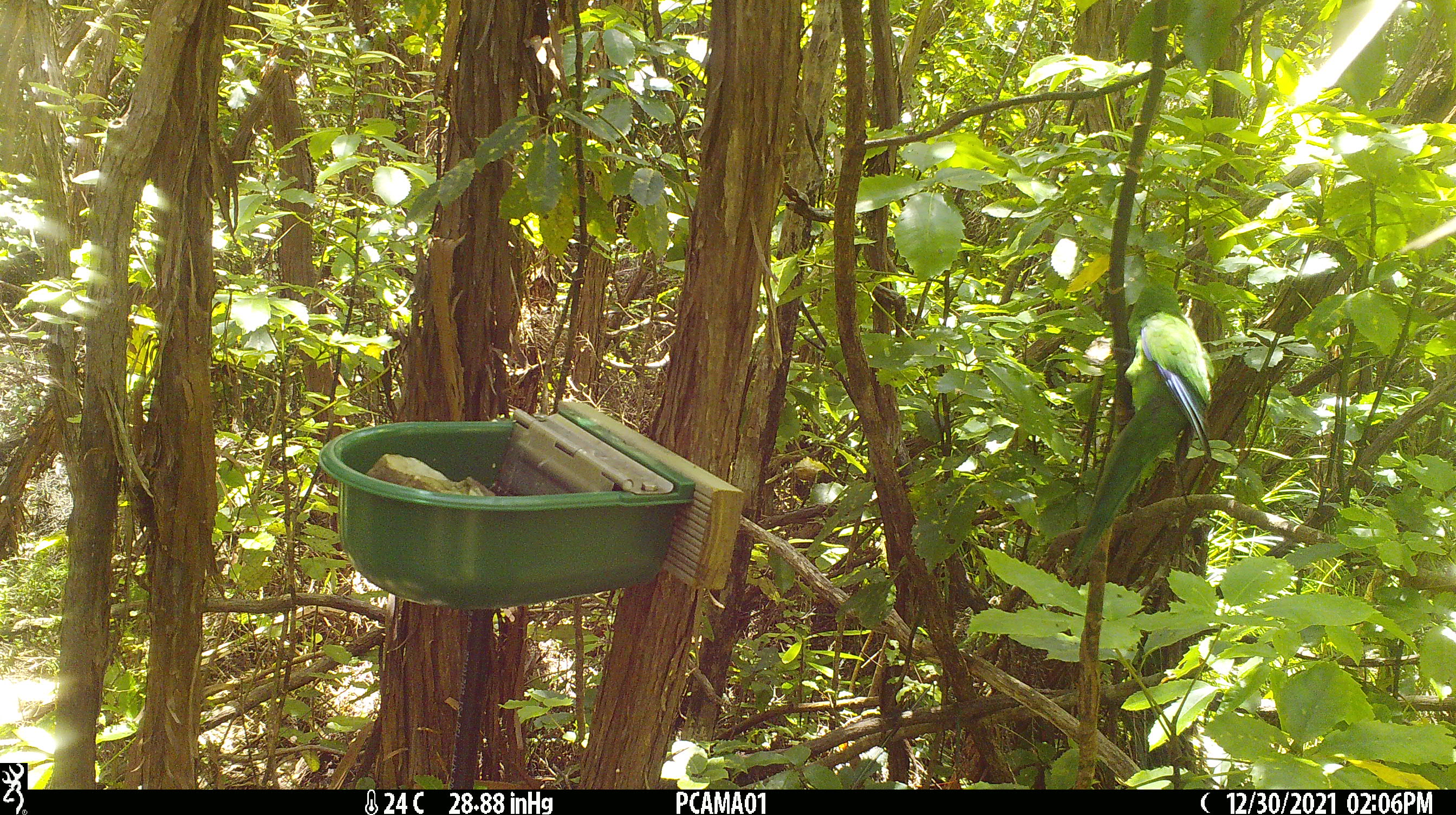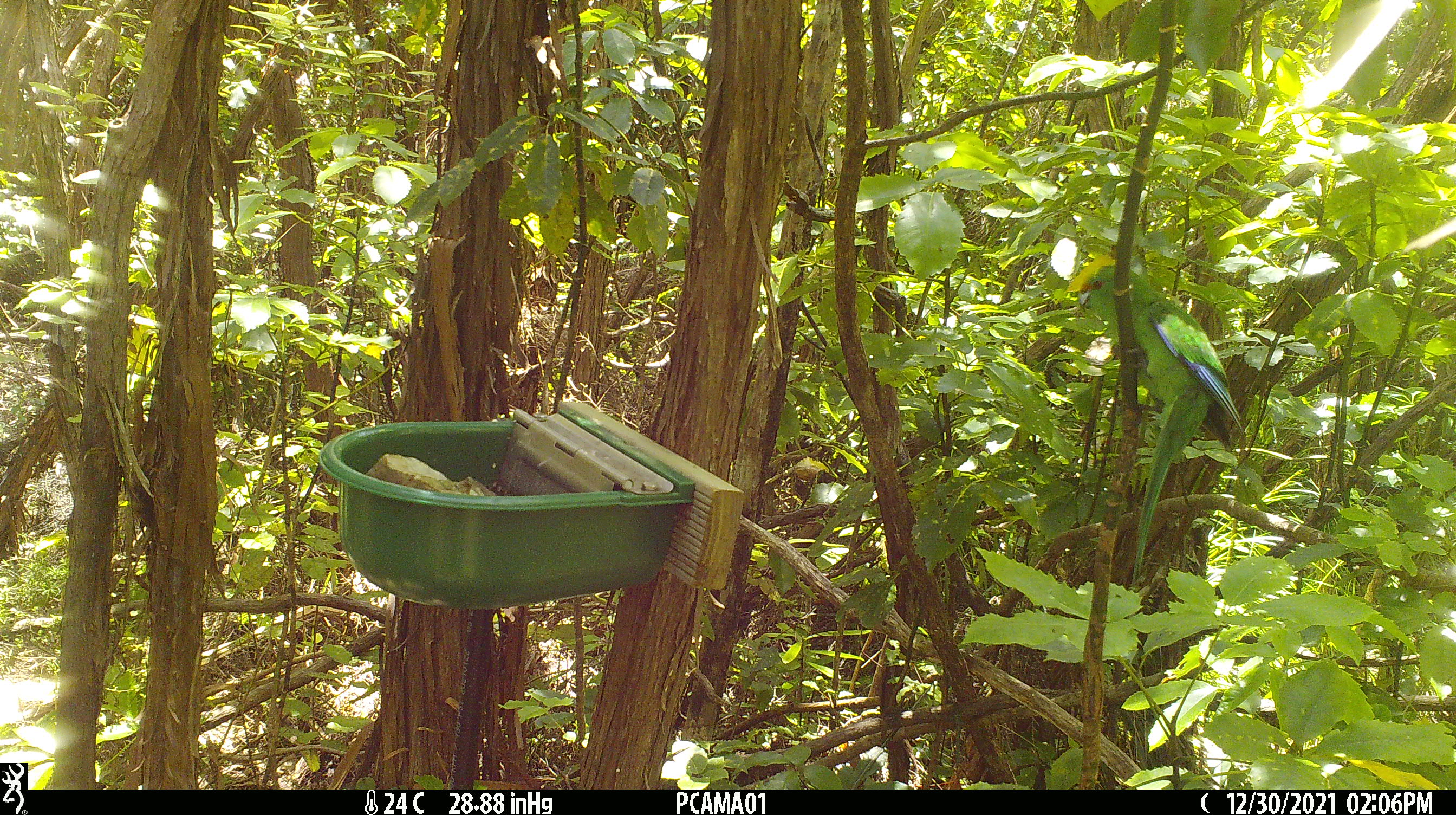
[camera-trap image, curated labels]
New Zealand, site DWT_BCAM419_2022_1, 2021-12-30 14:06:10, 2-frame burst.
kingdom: Animalia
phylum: Chordata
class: Aves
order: Psittaciformes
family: Psittaculidae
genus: Cyanoramphus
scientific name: Cyanoramphus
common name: parakeet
Parakeet (Cyanoramphus).